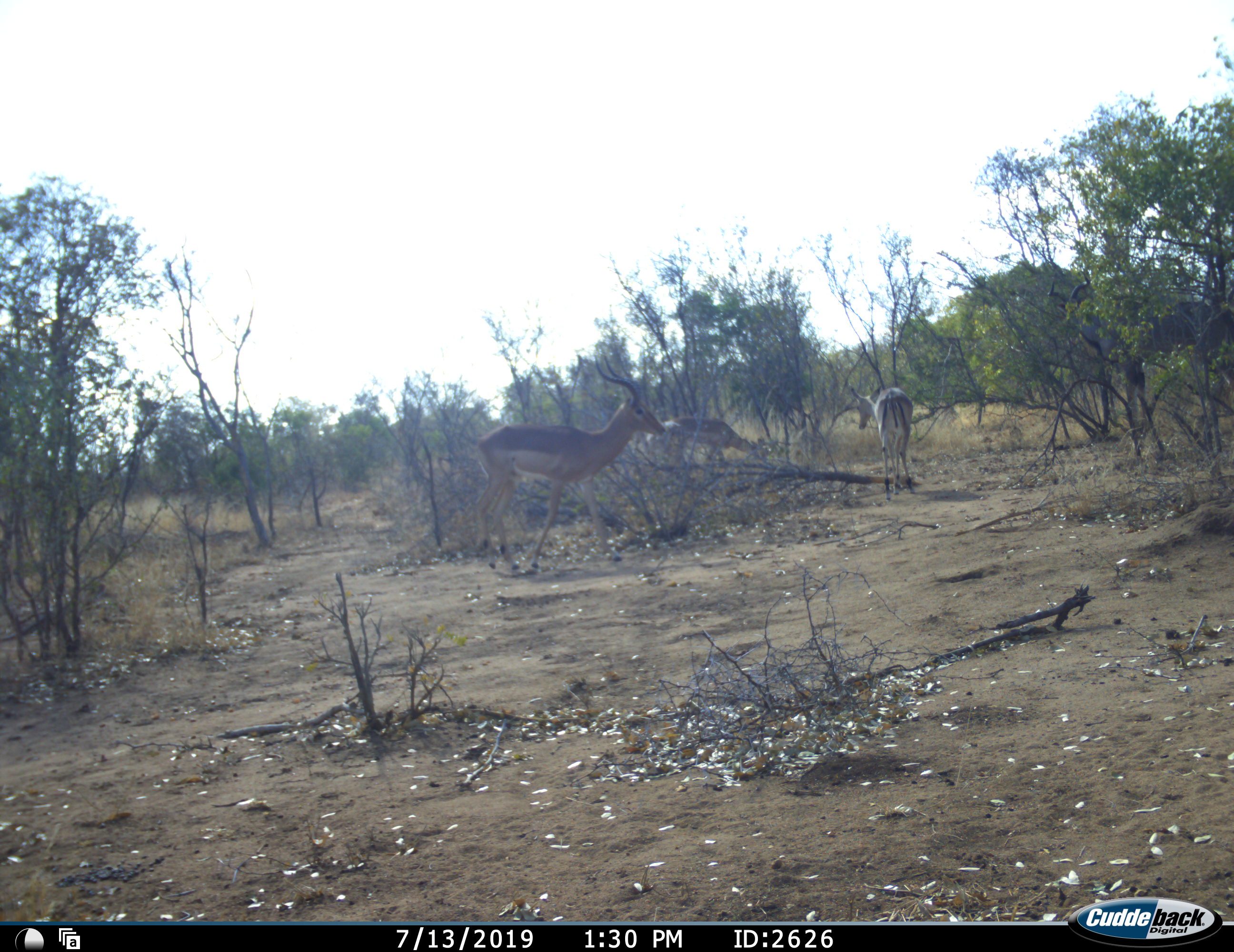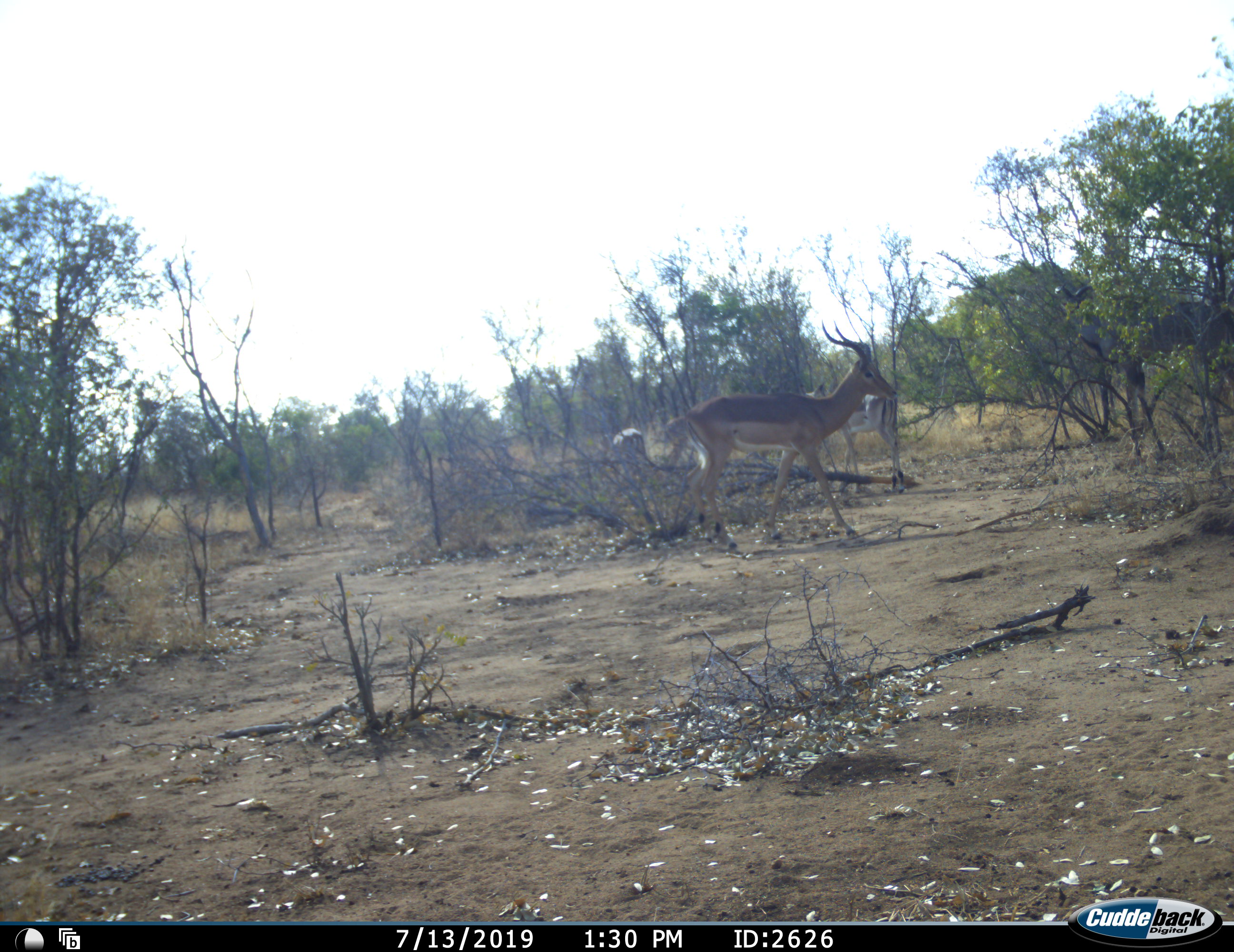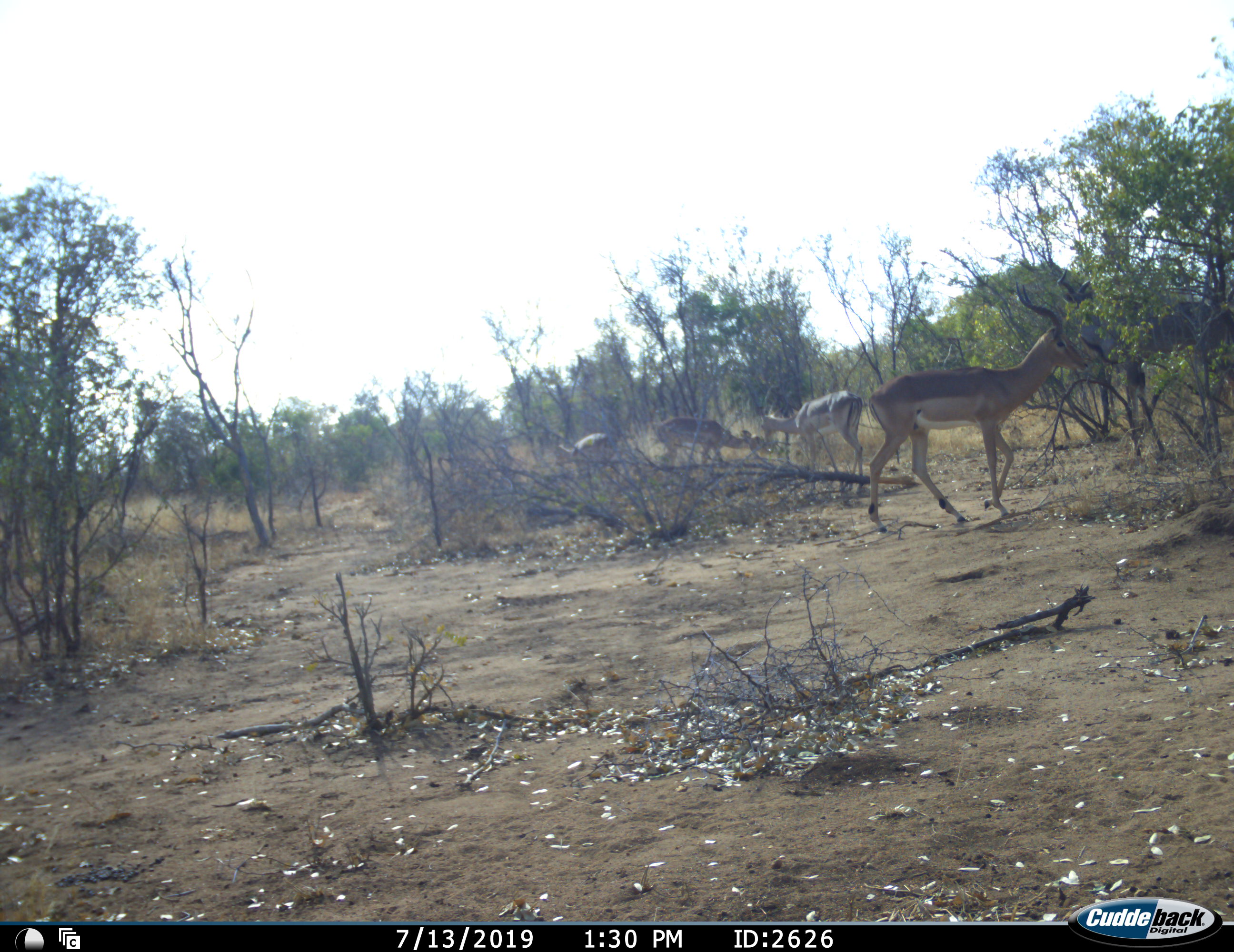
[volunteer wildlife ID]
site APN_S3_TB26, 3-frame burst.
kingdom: Animalia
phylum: Chordata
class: Mammalia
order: Artiodactyla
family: Bovidae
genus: Aepyceros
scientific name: Aepyceros melampus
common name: impala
Impala (Aepyceros melampus), count 4. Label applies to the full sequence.